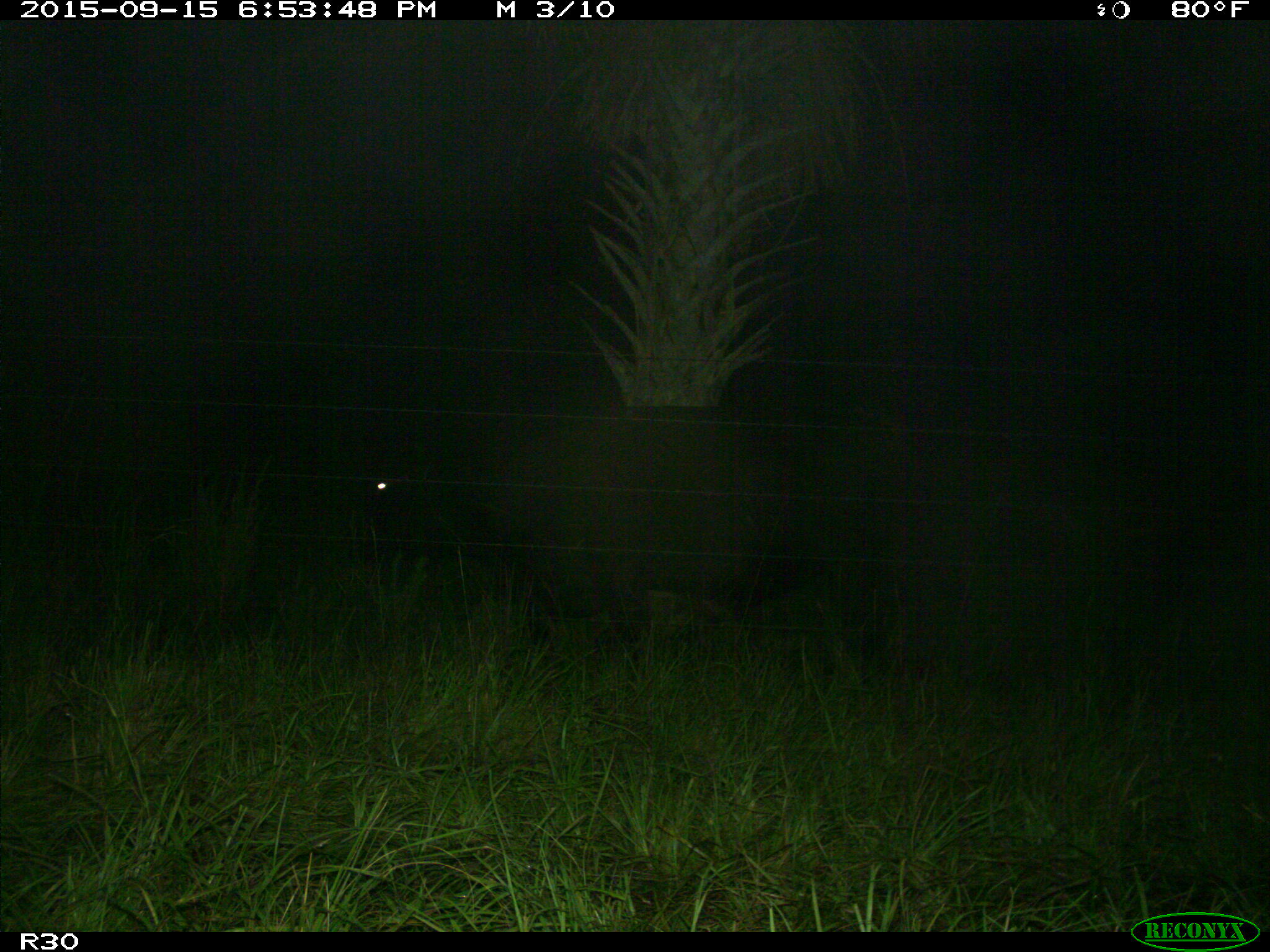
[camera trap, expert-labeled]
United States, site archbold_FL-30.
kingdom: Animalia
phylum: Chordata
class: Mammalia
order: Artiodactyla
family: Bovidae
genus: Bos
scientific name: Bos taurus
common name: domestic cow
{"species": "Bos taurus (domestic cow)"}